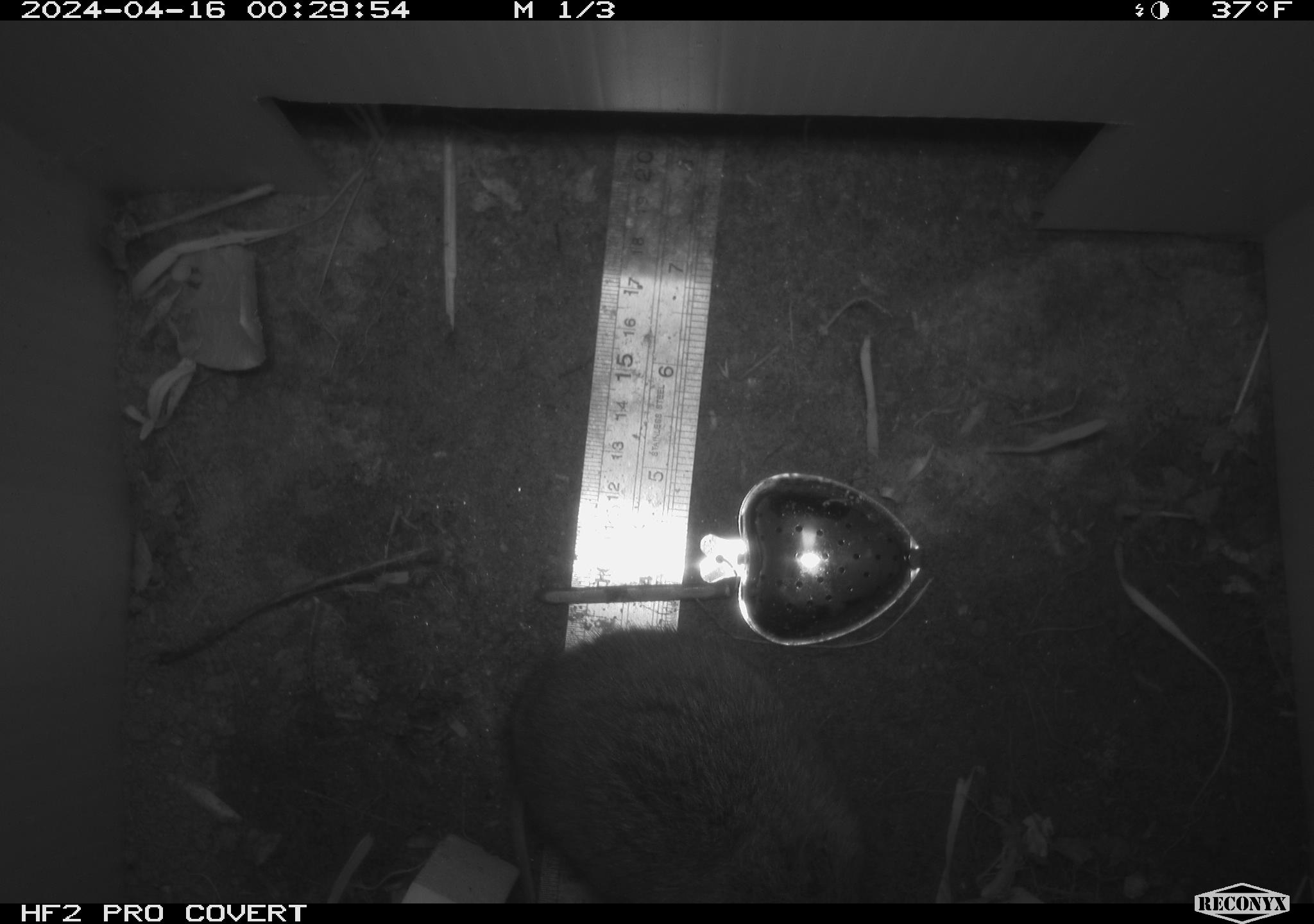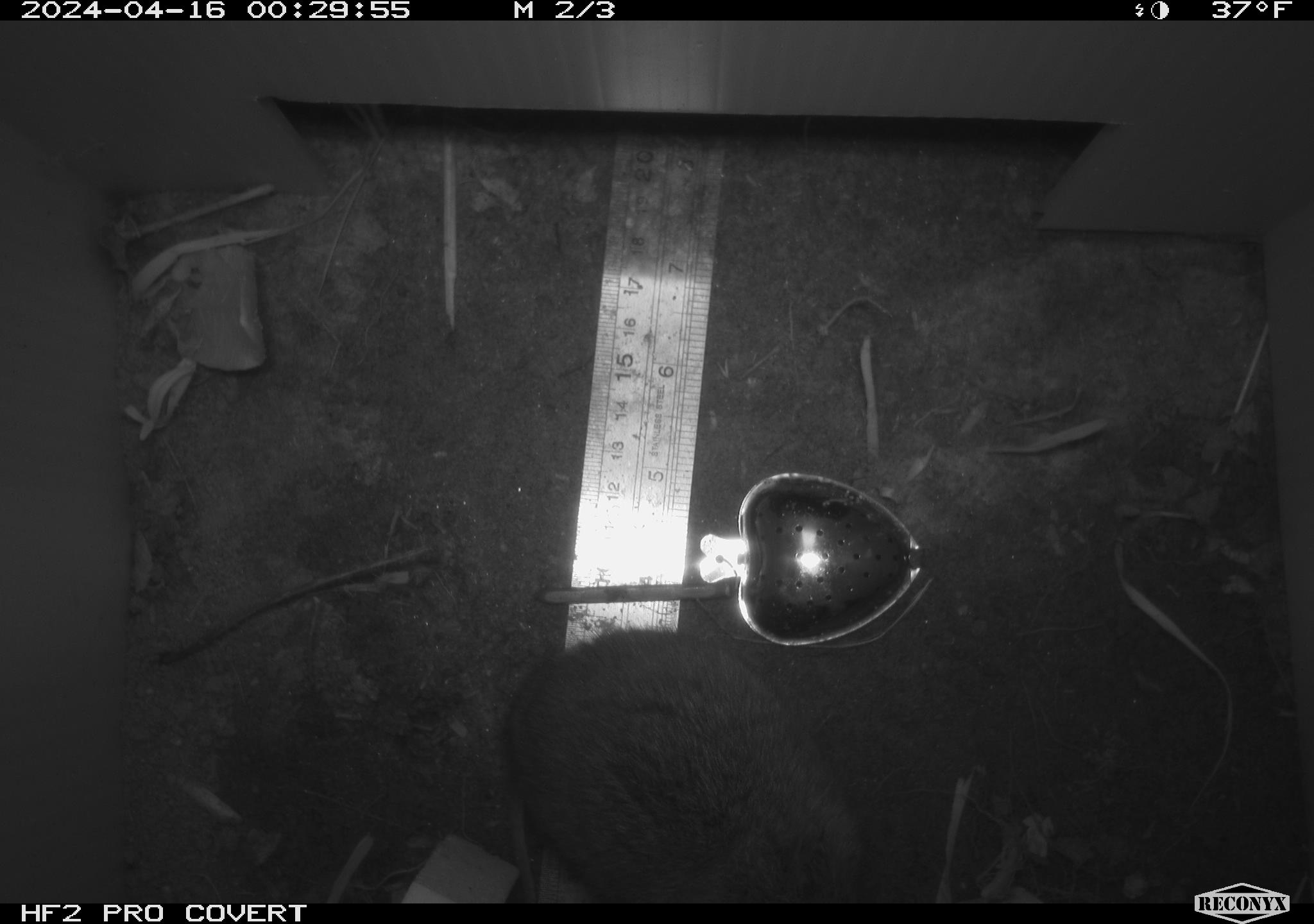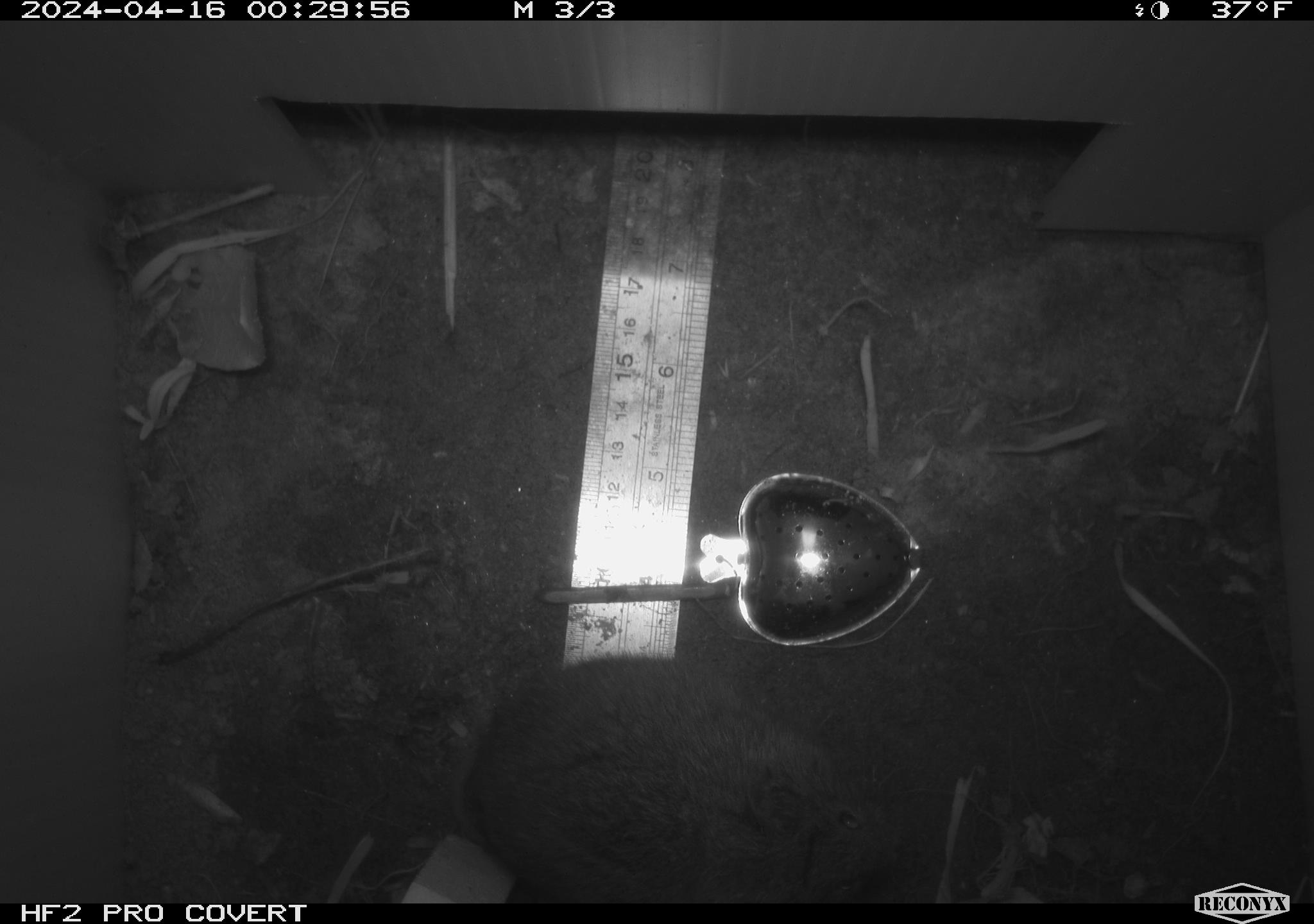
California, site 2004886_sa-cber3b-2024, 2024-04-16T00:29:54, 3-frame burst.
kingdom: Animalia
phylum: Chordata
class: Mammalia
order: Rodentia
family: Cricetidae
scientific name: Arvicolinae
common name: voles, lemmings, and muskrats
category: arvicolinae subfamily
Arvicolinae subfamily (voles, lemmings, and muskrats) (Arvicolinae).